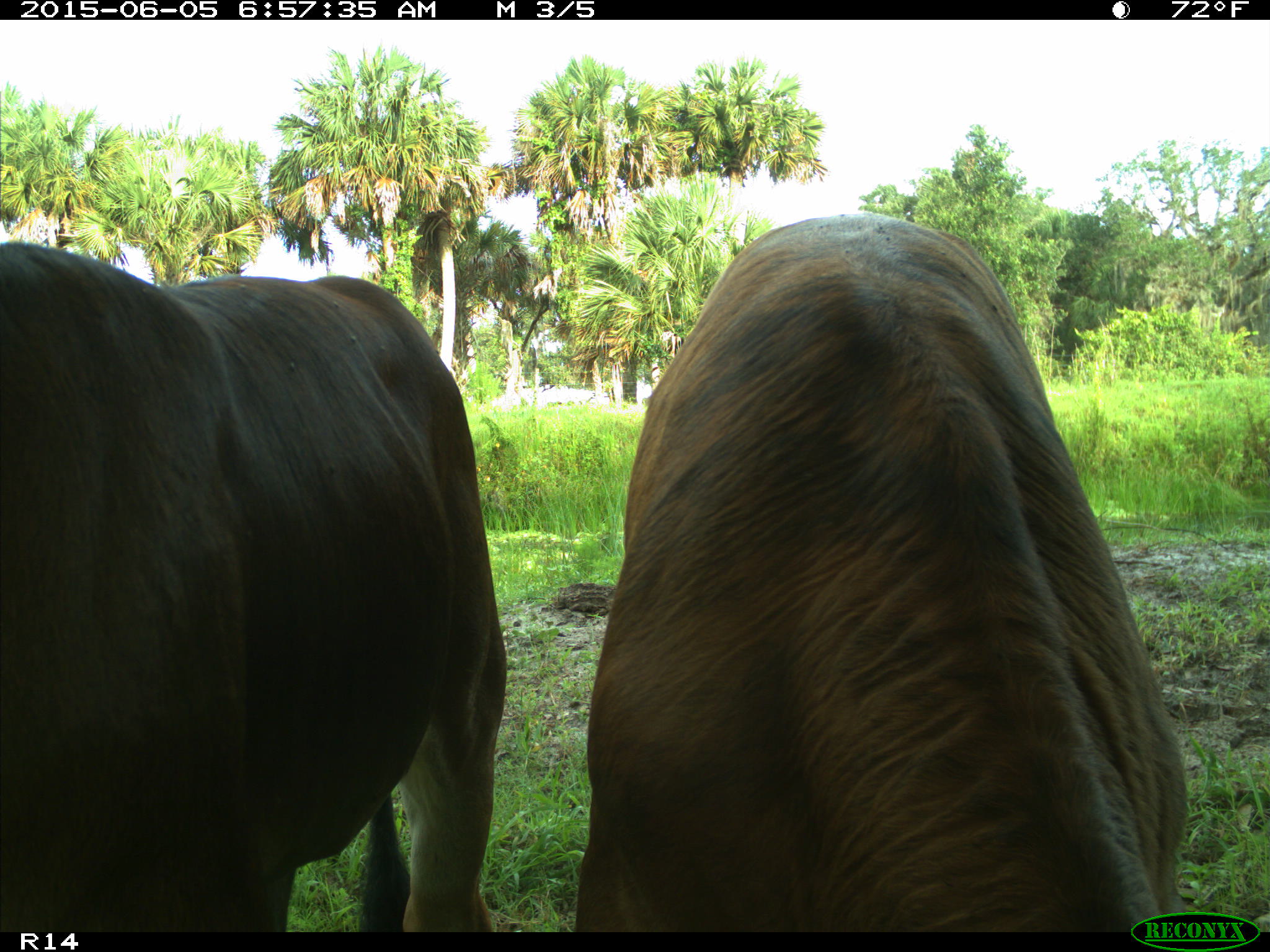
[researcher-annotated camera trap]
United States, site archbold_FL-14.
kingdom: Animalia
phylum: Chordata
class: Mammalia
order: Artiodactyla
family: Bovidae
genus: Bos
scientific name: Bos taurus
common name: domestic cow